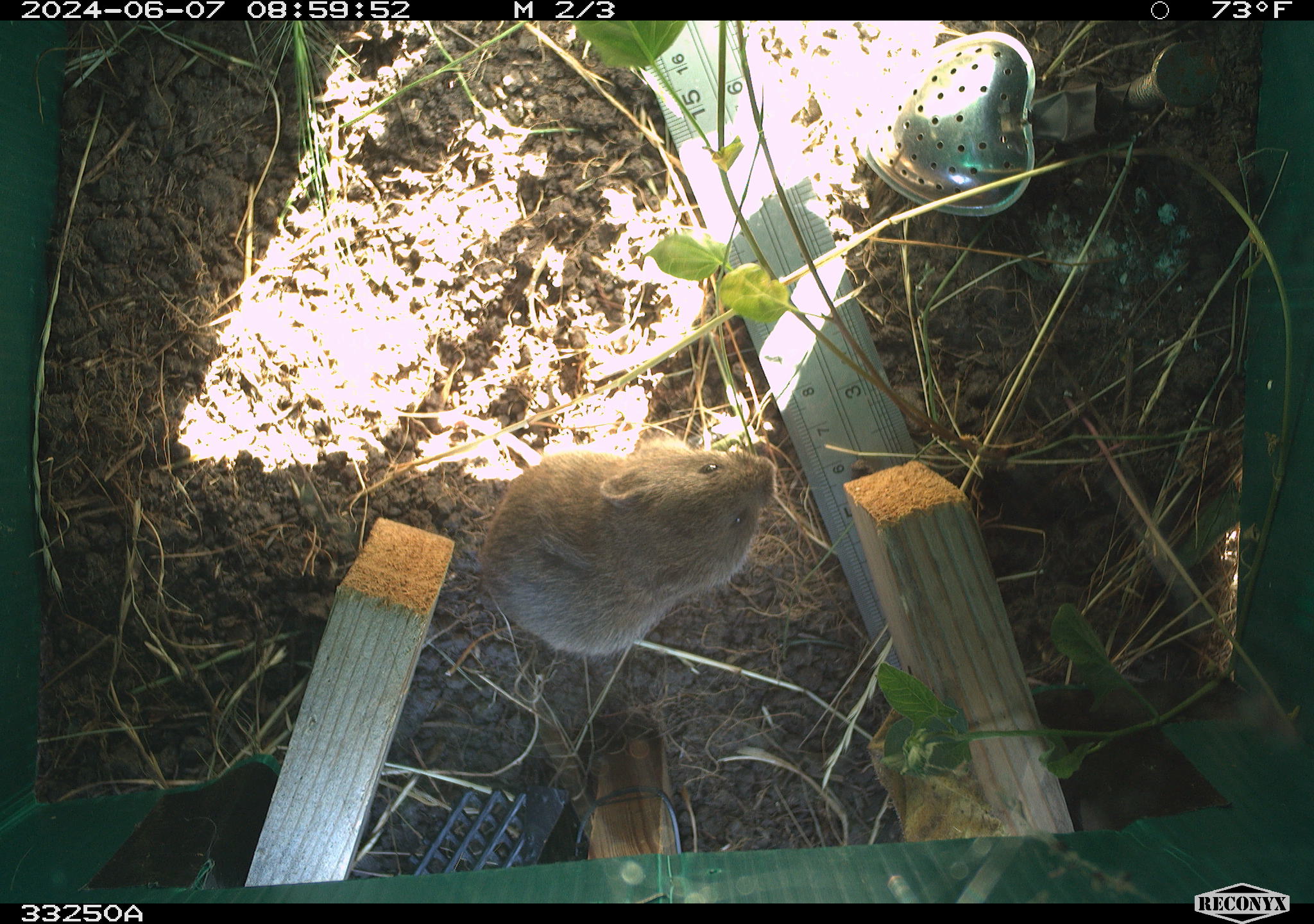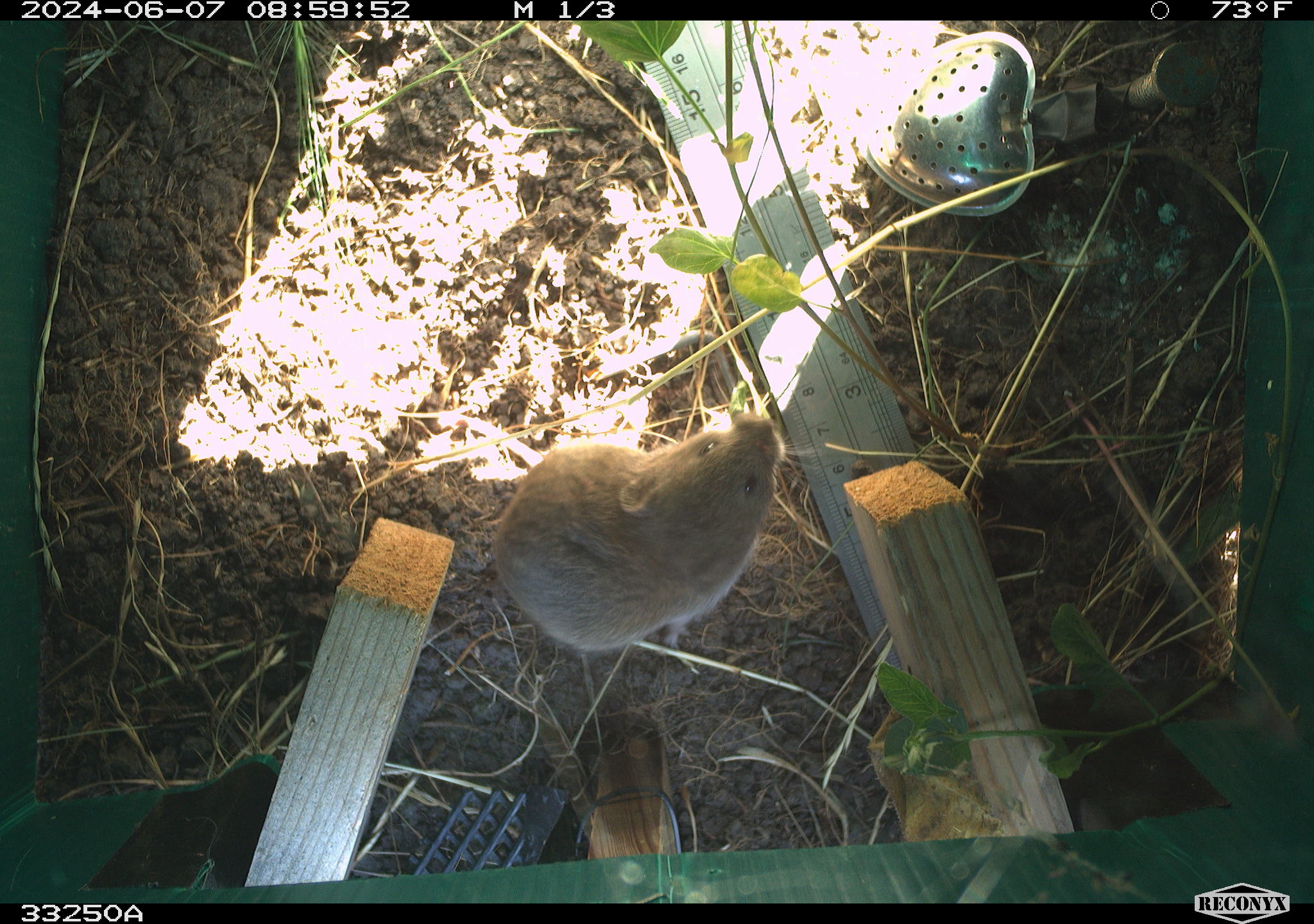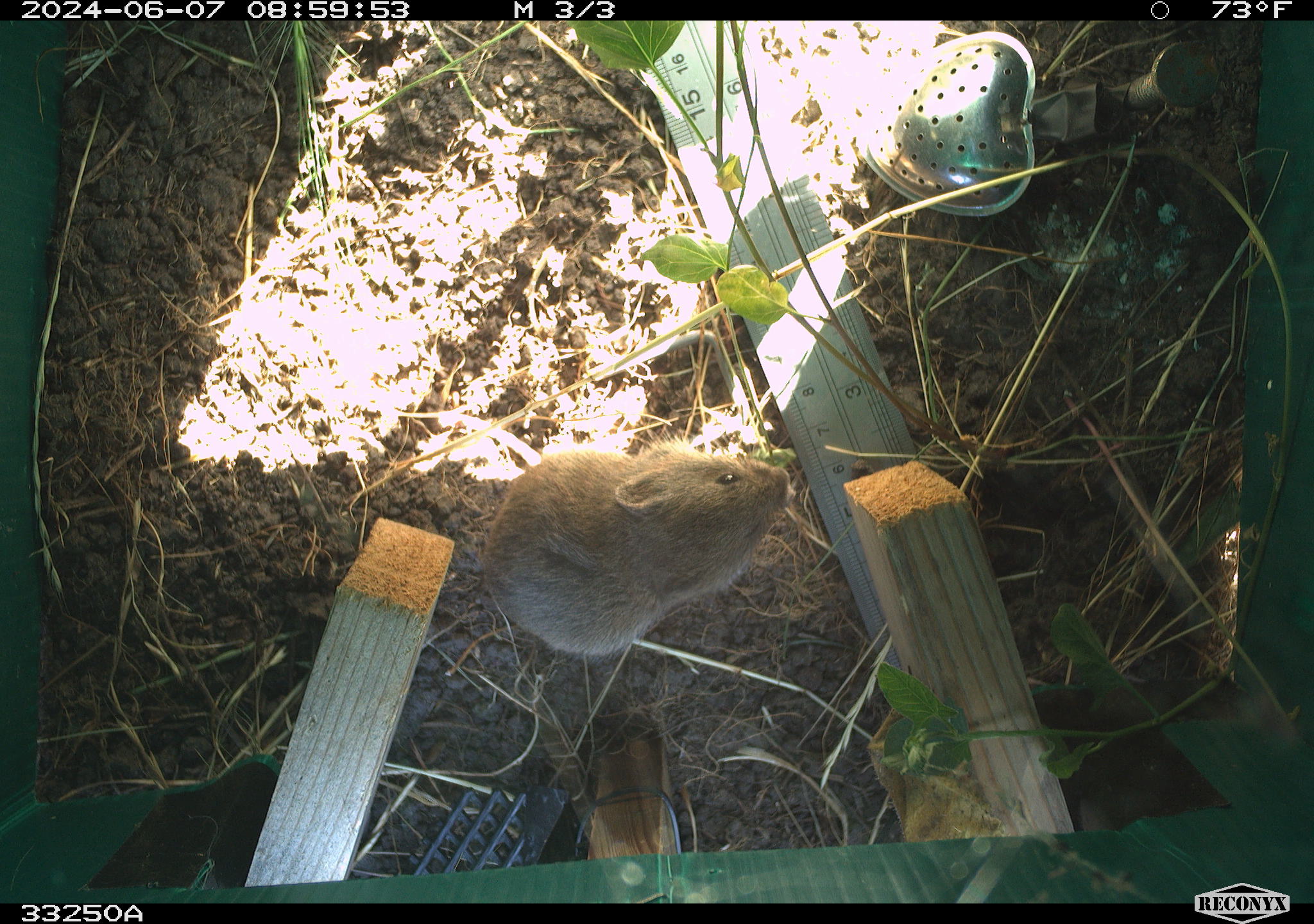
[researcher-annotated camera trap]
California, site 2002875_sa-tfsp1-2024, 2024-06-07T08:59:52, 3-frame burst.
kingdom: Animalia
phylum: Chordata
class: Mammalia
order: Rodentia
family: Cricetidae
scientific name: Arvicolinae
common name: voles, lemmings, and muskrats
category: arvicolinae subfamily